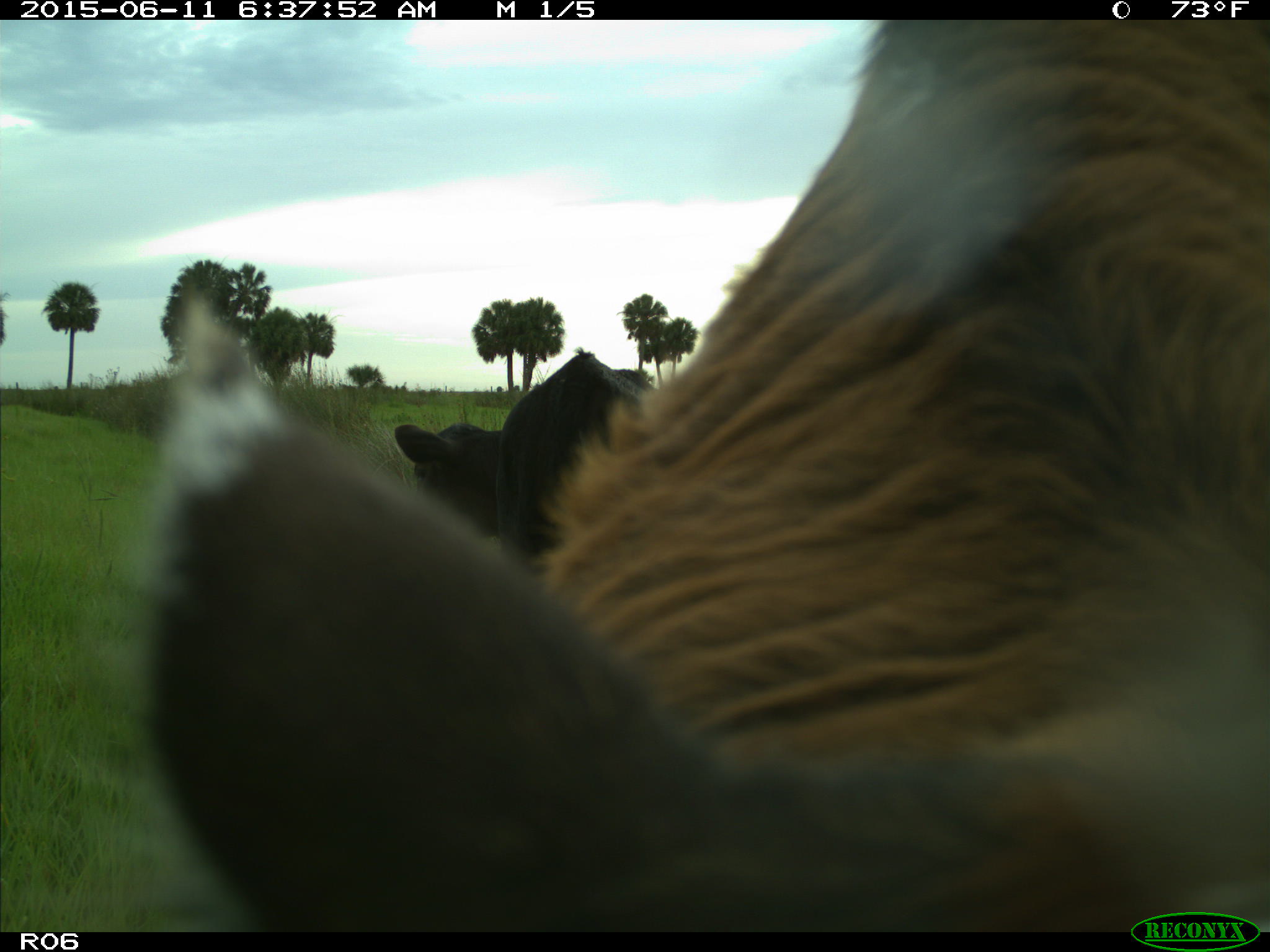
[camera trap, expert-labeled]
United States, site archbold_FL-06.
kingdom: Animalia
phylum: Chordata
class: Mammalia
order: Artiodactyla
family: Bovidae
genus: Bos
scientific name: Bos taurus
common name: domestic cow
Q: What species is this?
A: Bos taurus (domestic cow).